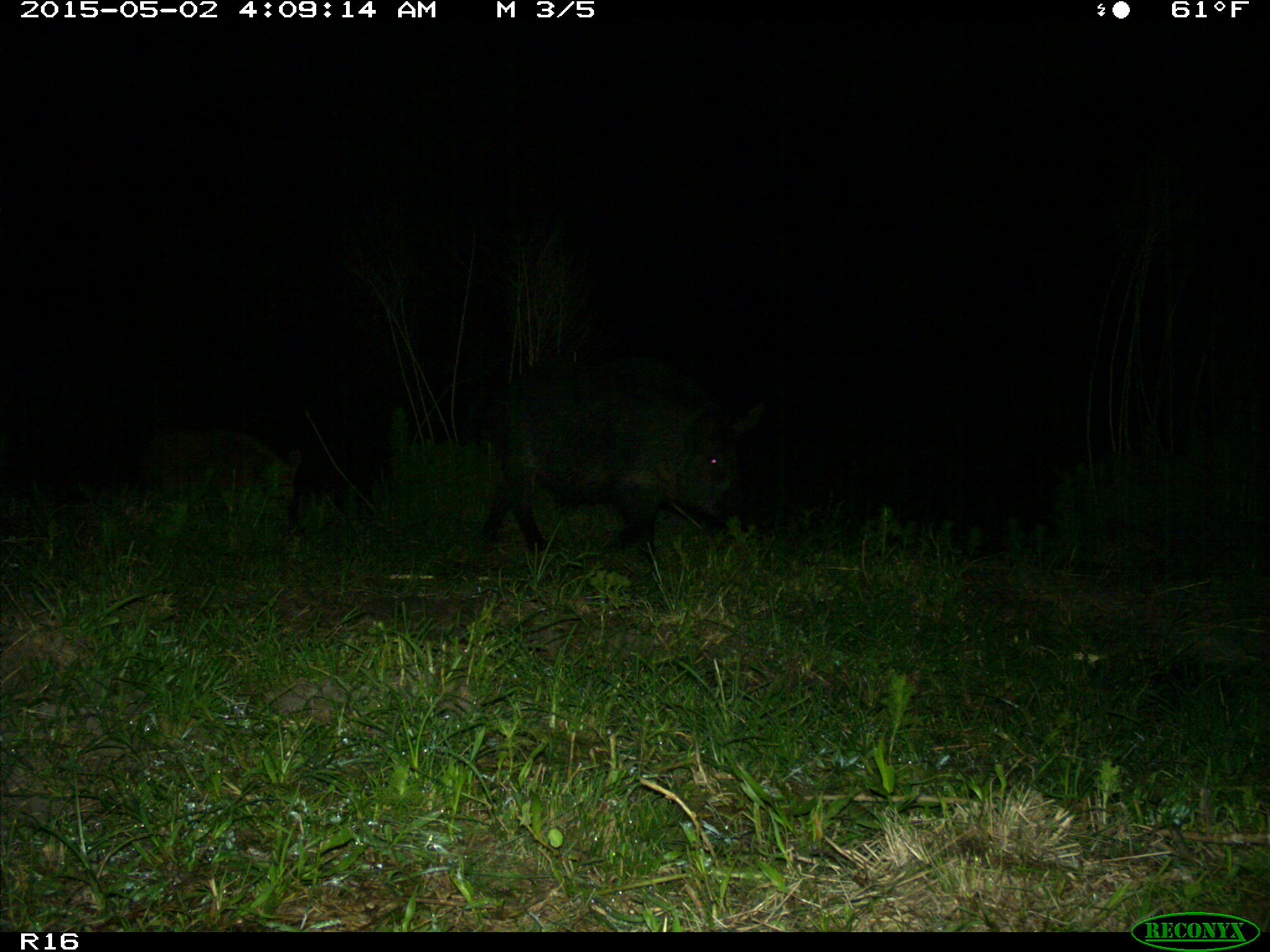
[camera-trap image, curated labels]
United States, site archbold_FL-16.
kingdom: Animalia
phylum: Chordata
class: Mammalia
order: Artiodactyla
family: Suidae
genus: Sus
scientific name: Sus scrofa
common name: wild boar